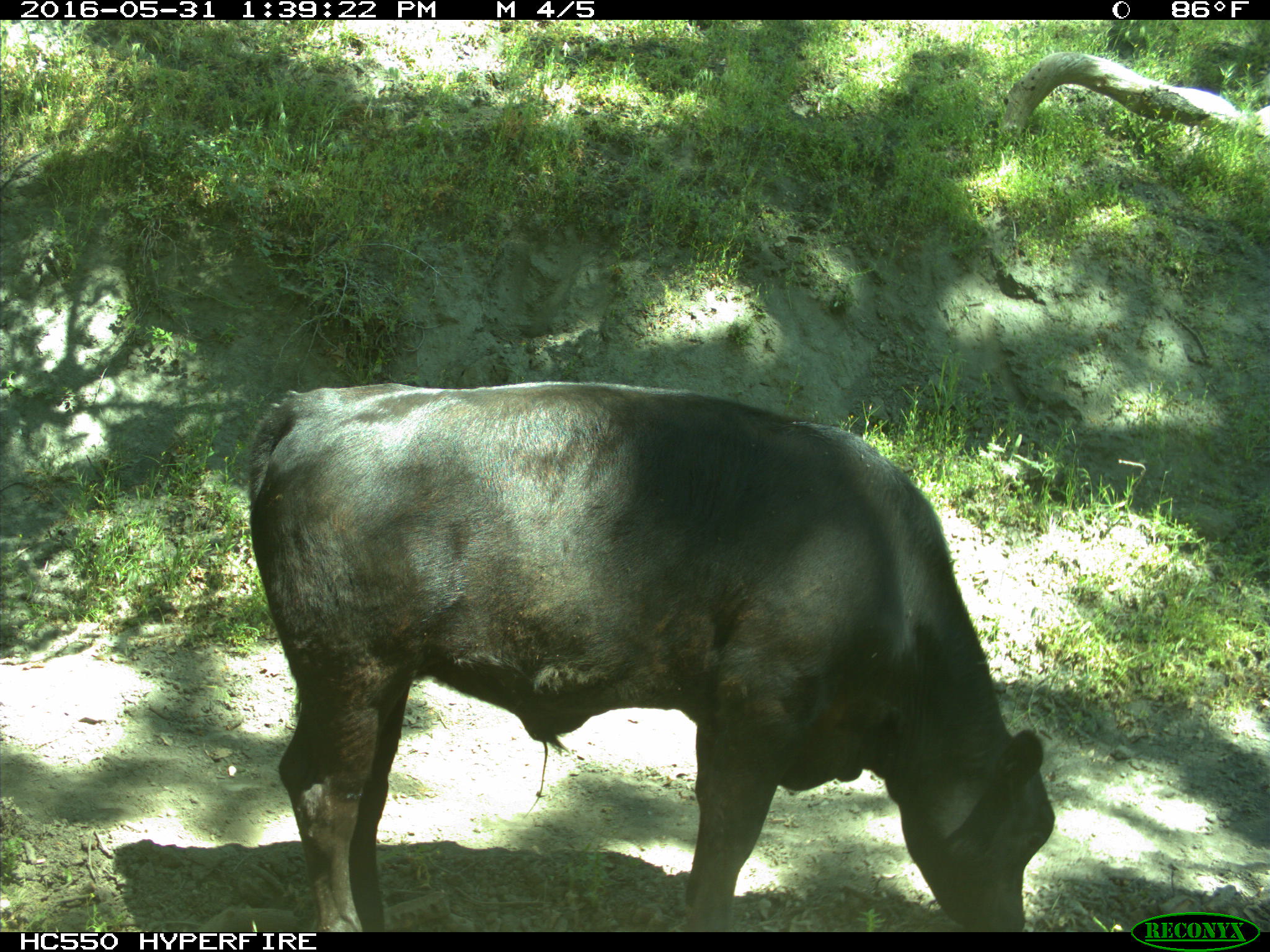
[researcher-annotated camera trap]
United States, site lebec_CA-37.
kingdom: Animalia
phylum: Chordata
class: Mammalia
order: Artiodactyla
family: Bovidae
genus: Bos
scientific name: Bos taurus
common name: domestic cow